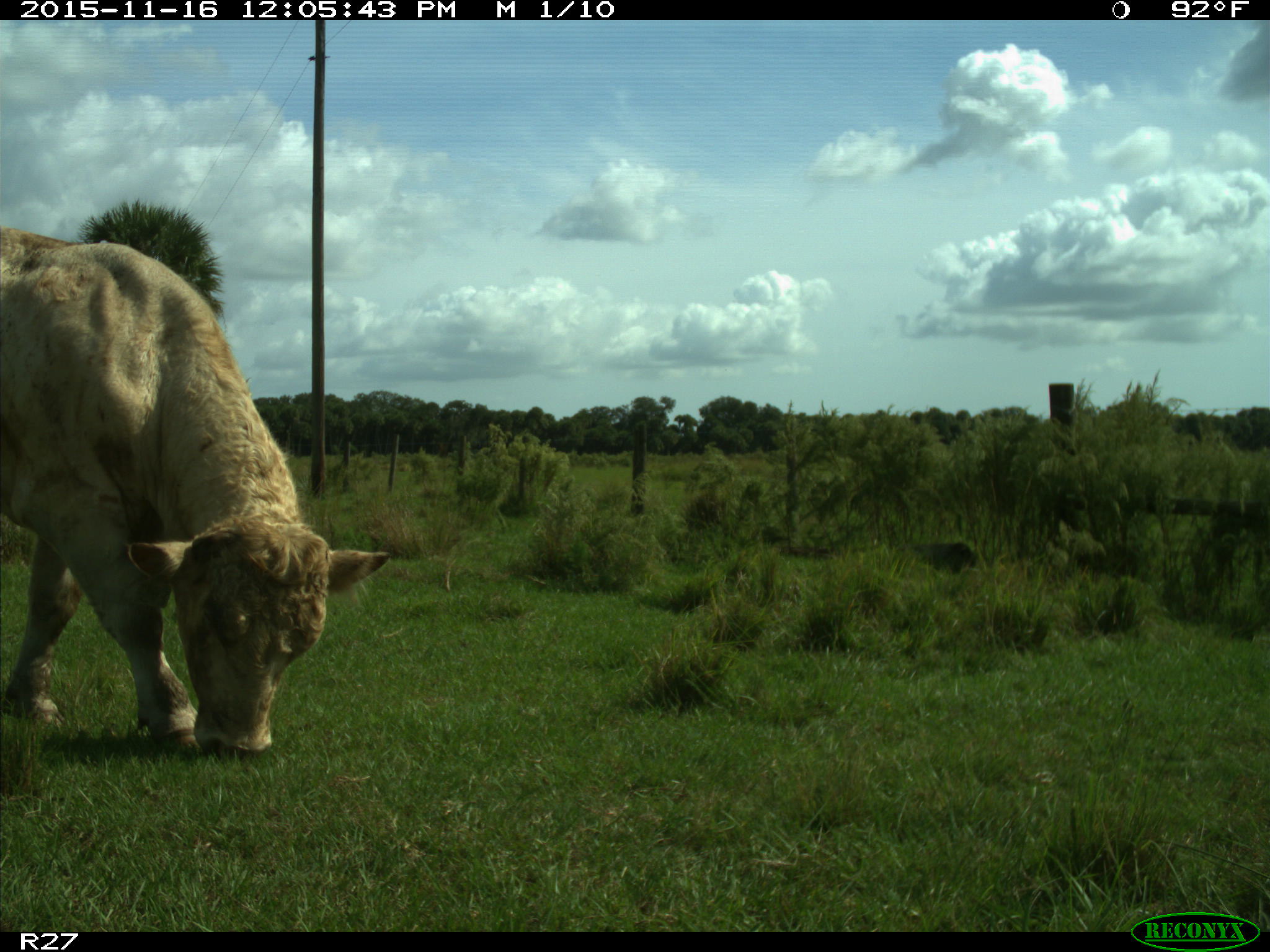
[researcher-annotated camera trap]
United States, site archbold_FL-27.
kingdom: Animalia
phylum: Chordata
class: Mammalia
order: Artiodactyla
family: Bovidae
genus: Bos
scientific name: Bos taurus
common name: domestic cow